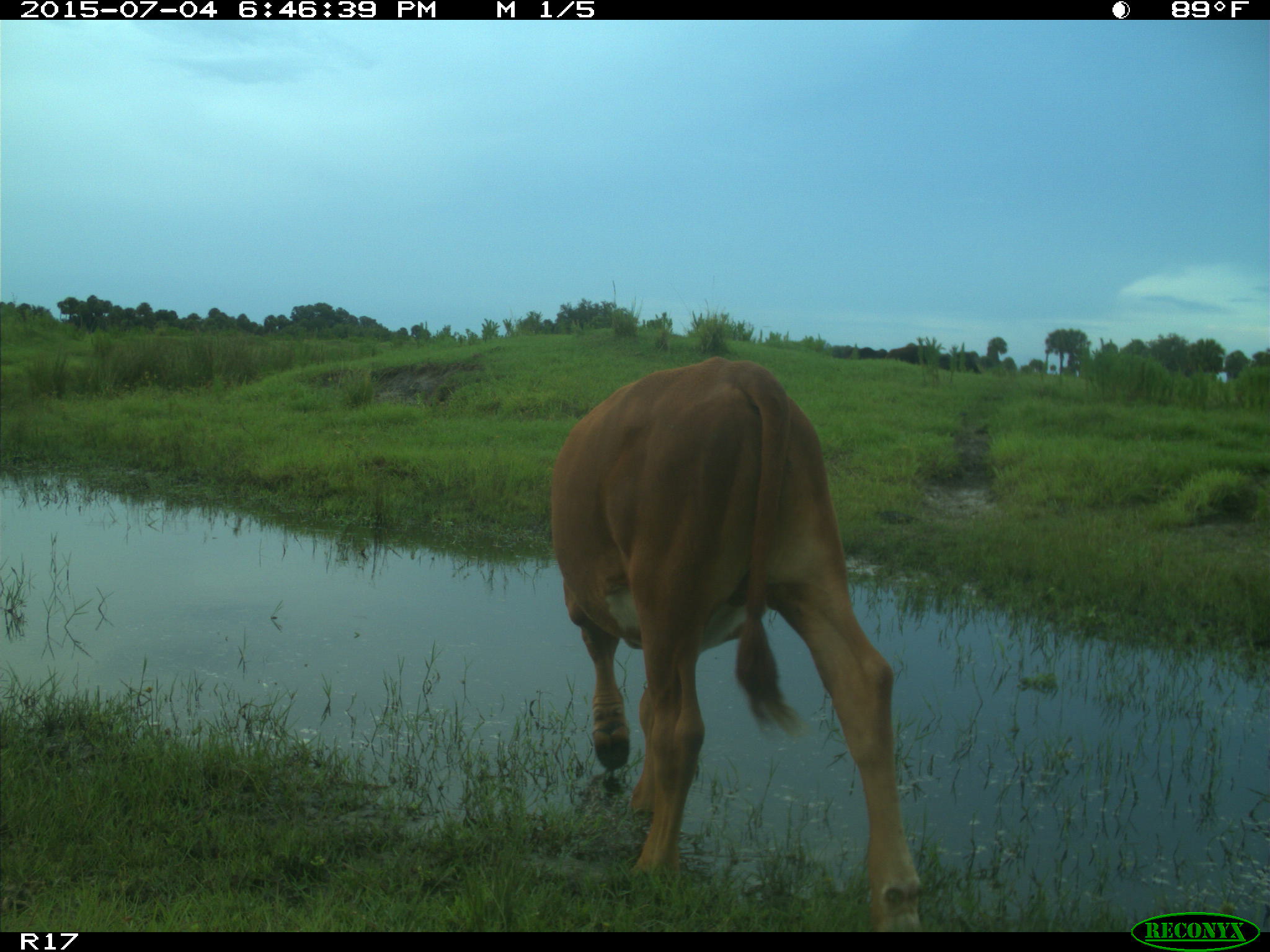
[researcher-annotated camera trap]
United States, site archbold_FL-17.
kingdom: Animalia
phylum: Chordata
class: Mammalia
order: Artiodactyla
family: Bovidae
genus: Bos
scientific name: Bos taurus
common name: domestic cow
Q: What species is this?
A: Bos taurus (domestic cow).